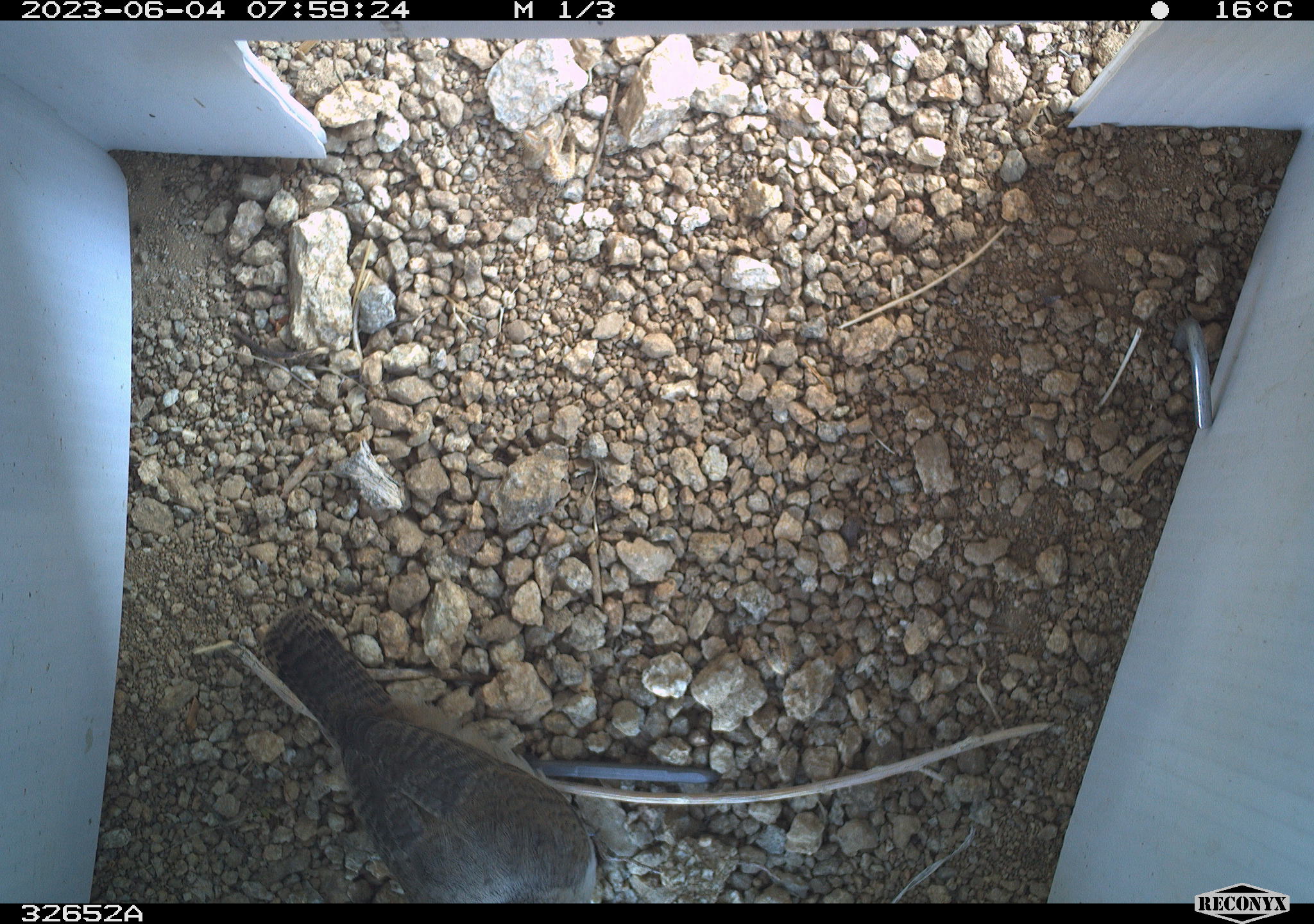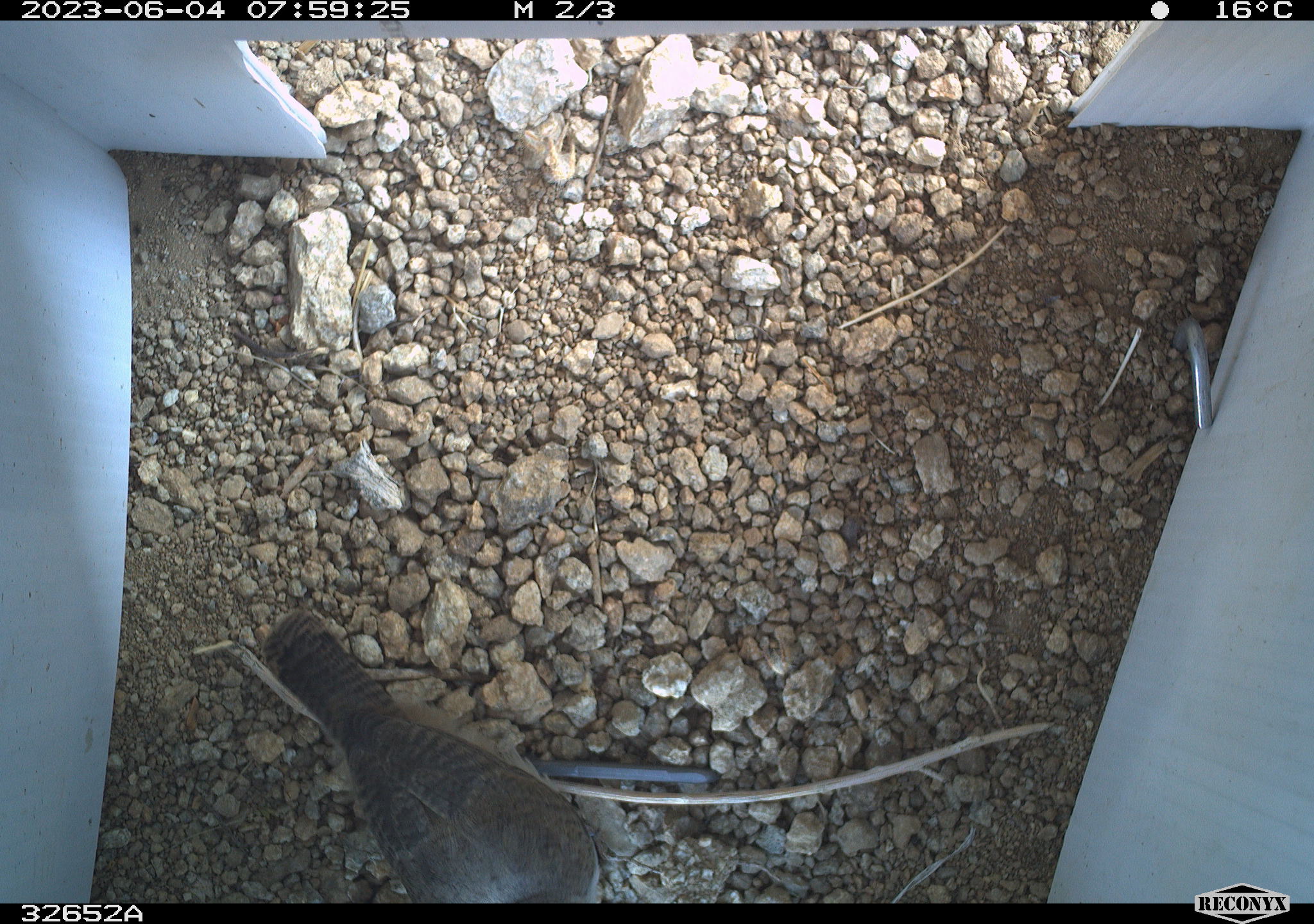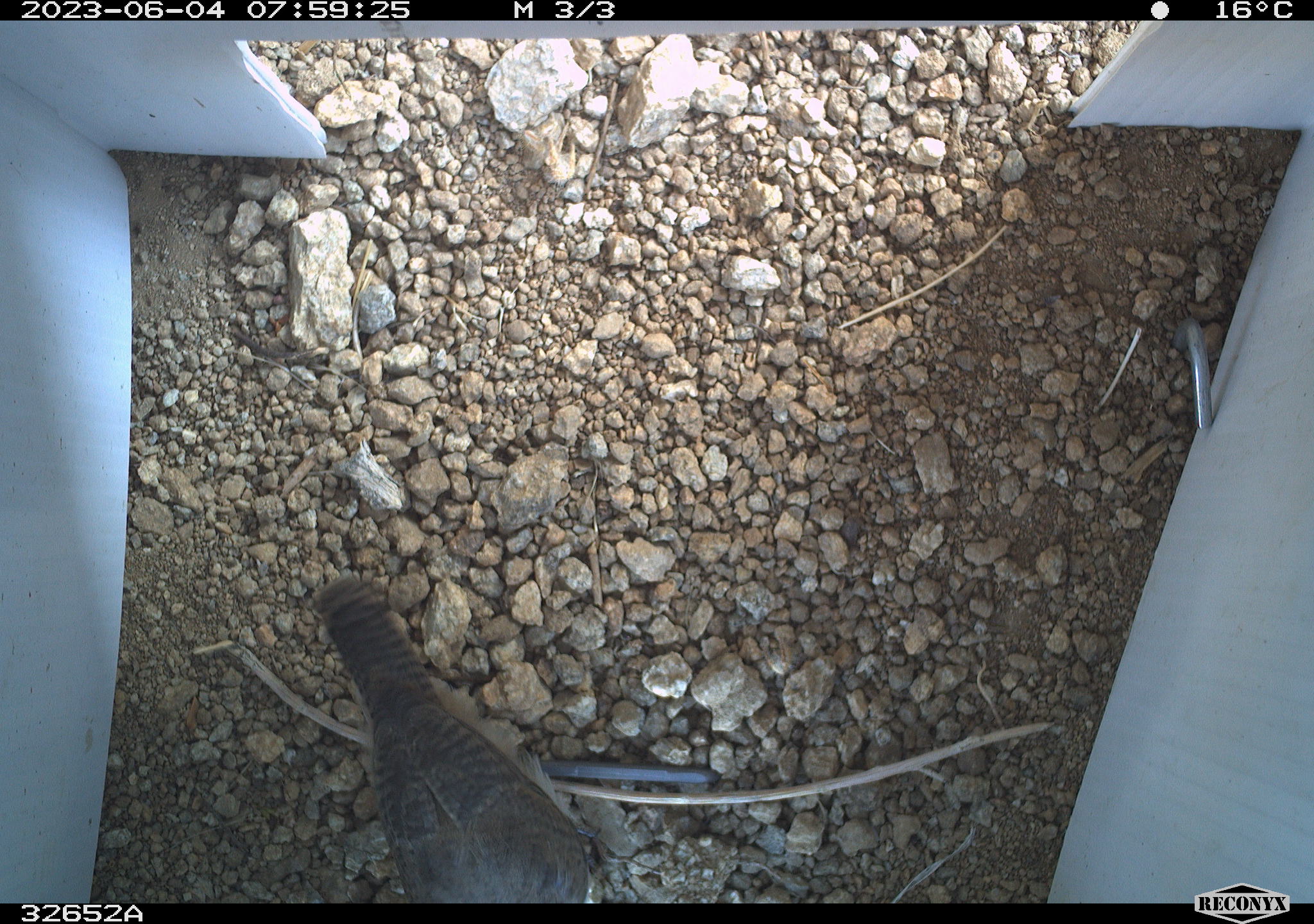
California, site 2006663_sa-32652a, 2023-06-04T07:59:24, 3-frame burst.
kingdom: Animalia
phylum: Chordata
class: Aves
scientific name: Aves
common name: bird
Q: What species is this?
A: Bird (Aves).